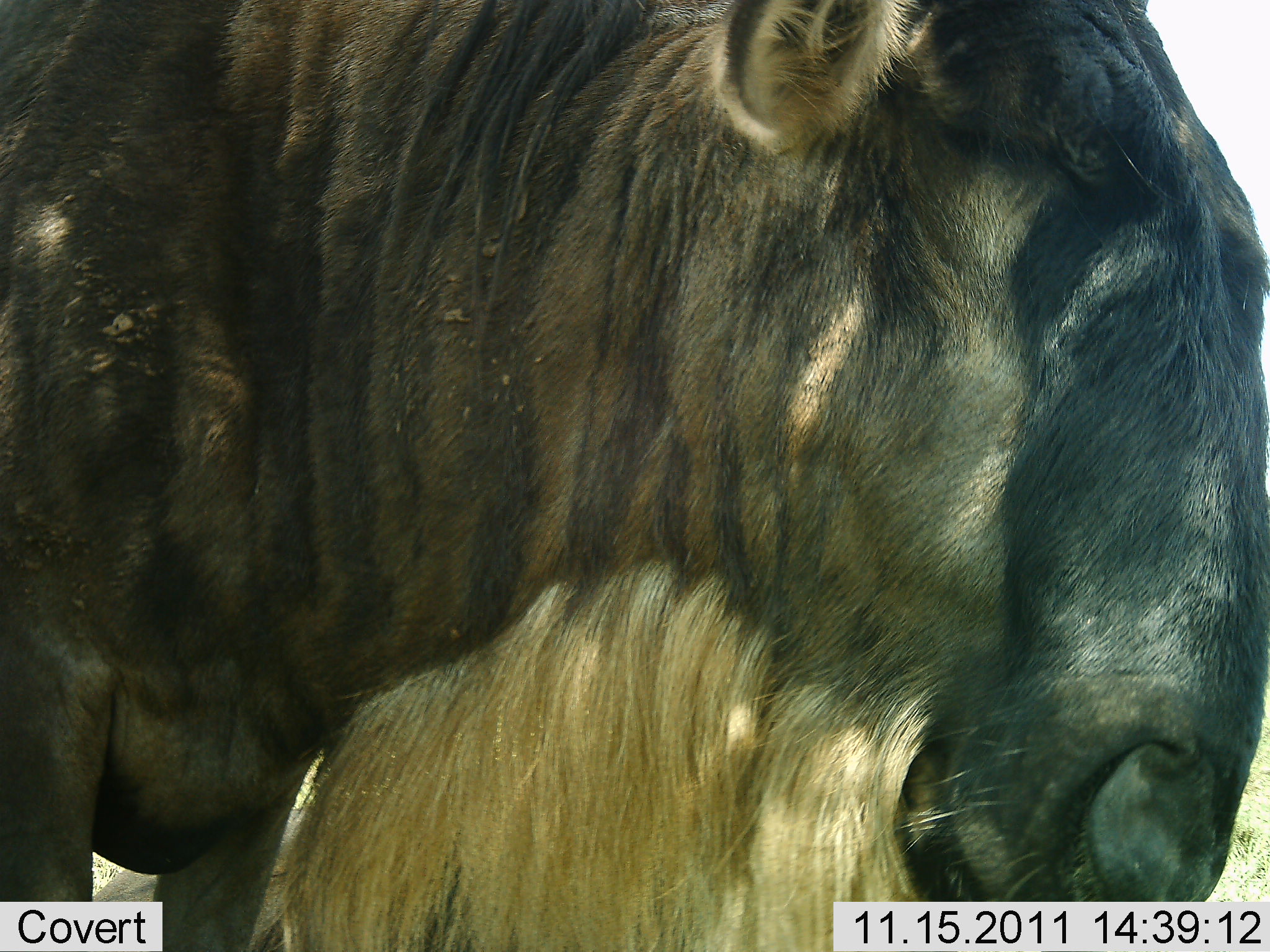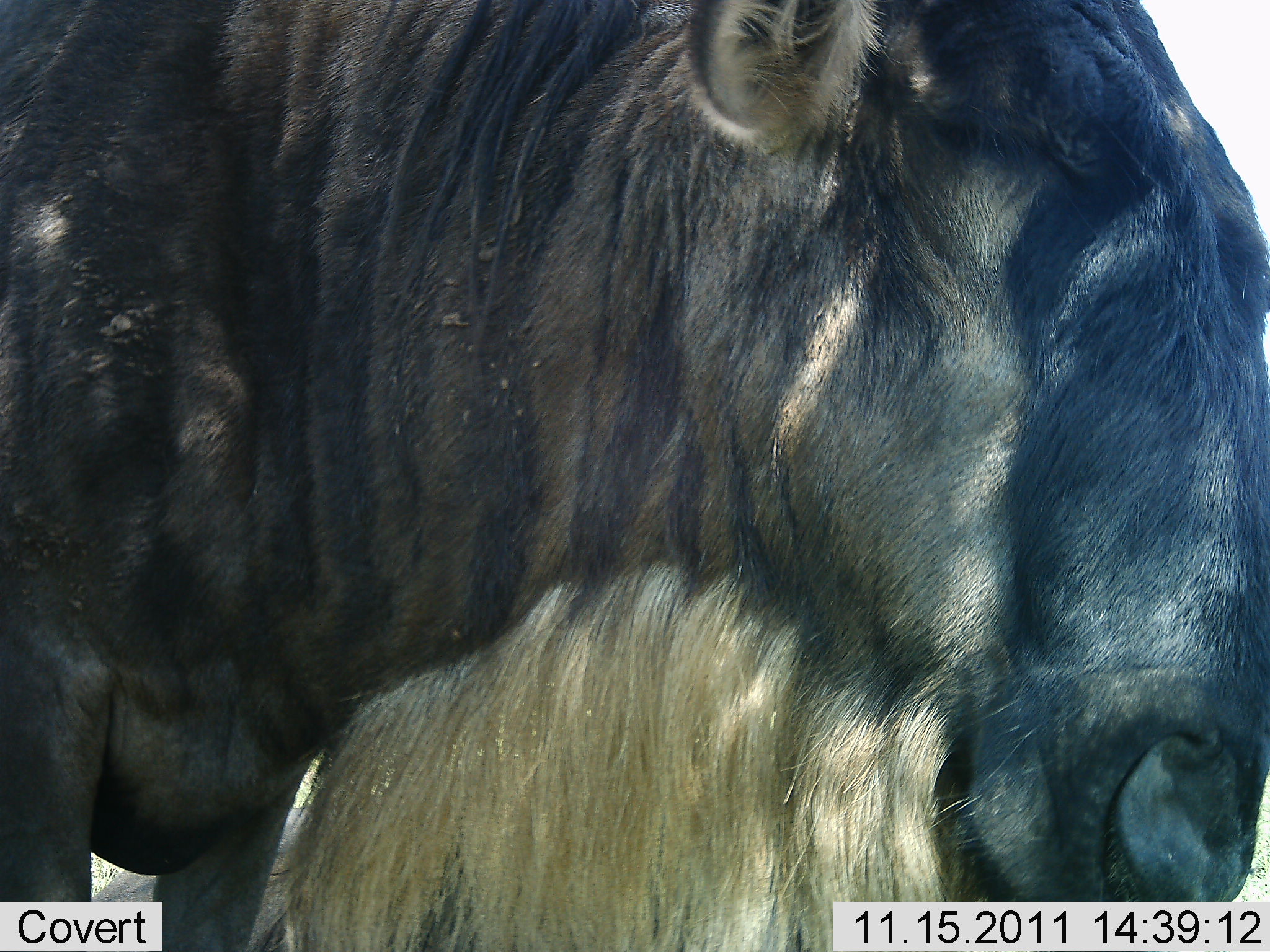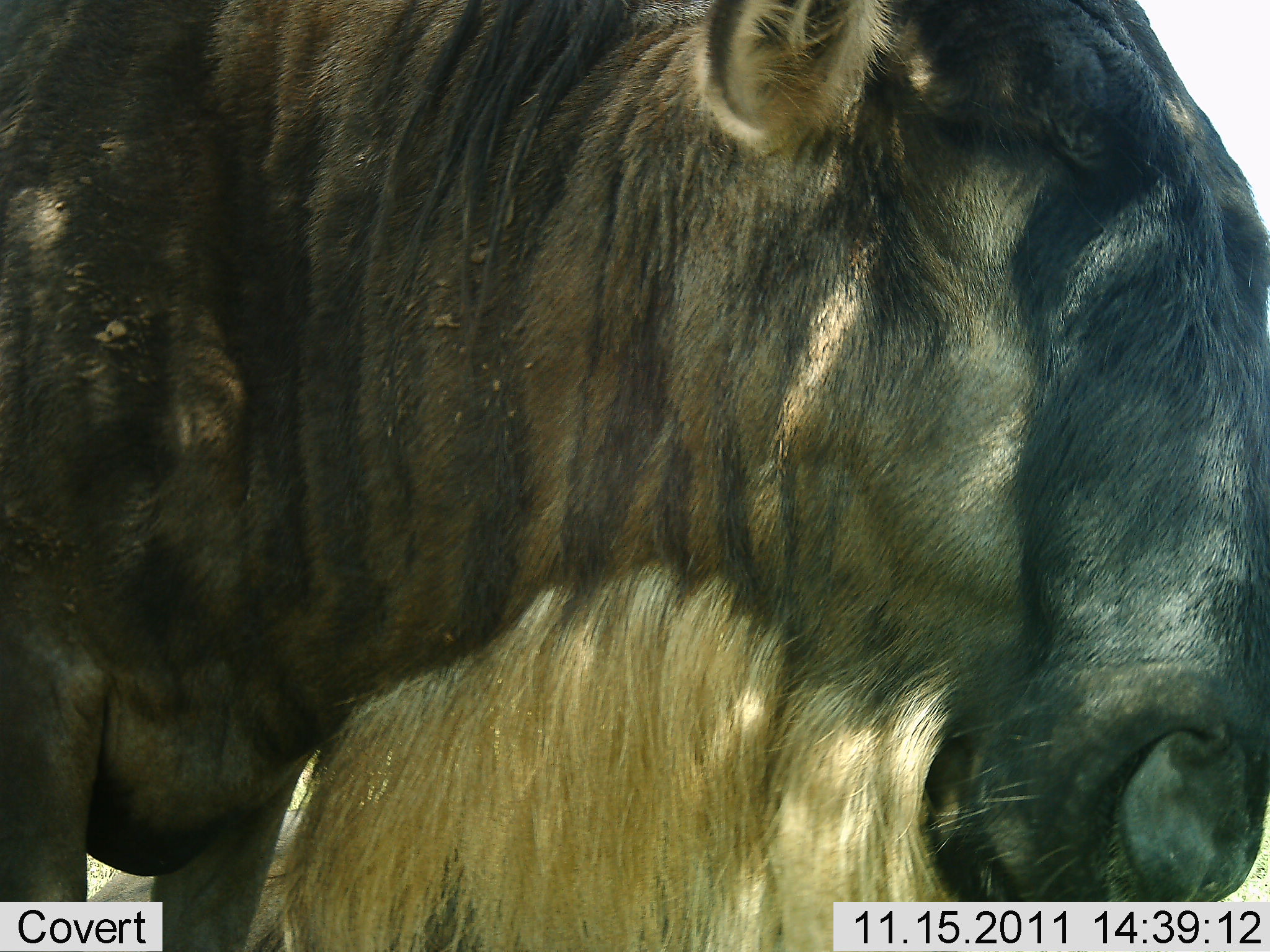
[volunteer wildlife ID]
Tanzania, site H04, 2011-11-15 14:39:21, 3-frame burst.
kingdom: Animalia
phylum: Chordata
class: Mammalia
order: Artiodactyla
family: Bovidae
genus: Connochaetes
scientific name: Connochaetes taurinus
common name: blue wildebeest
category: wildebeest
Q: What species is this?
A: Wildebeest (blue wildebeest) (Connochaetes taurinus).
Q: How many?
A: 1.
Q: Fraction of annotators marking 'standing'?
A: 77%.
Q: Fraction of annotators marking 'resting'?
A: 8%.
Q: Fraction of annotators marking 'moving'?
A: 8%.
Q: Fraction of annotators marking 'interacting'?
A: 8%.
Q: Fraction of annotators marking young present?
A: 0%.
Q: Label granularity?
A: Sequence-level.